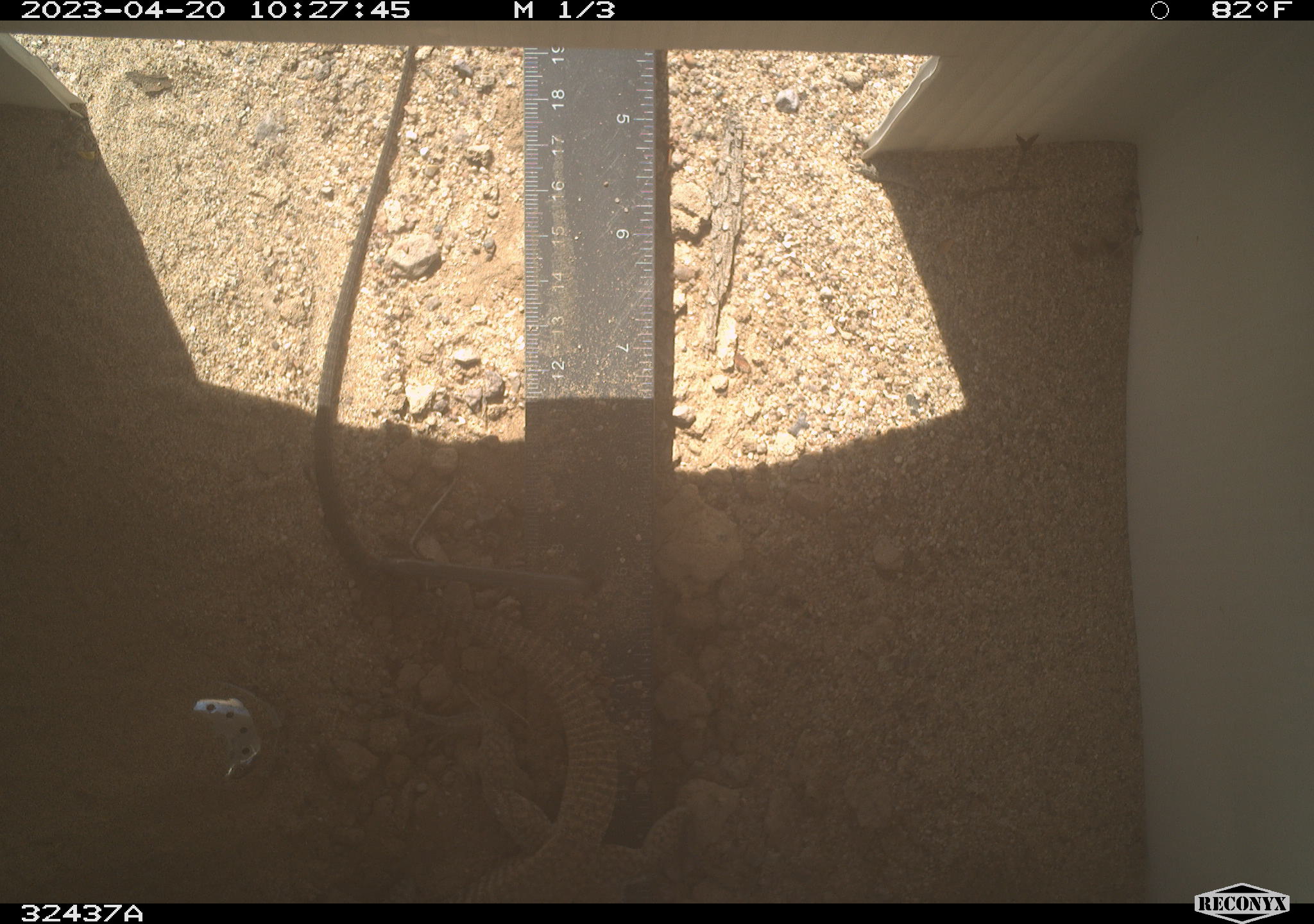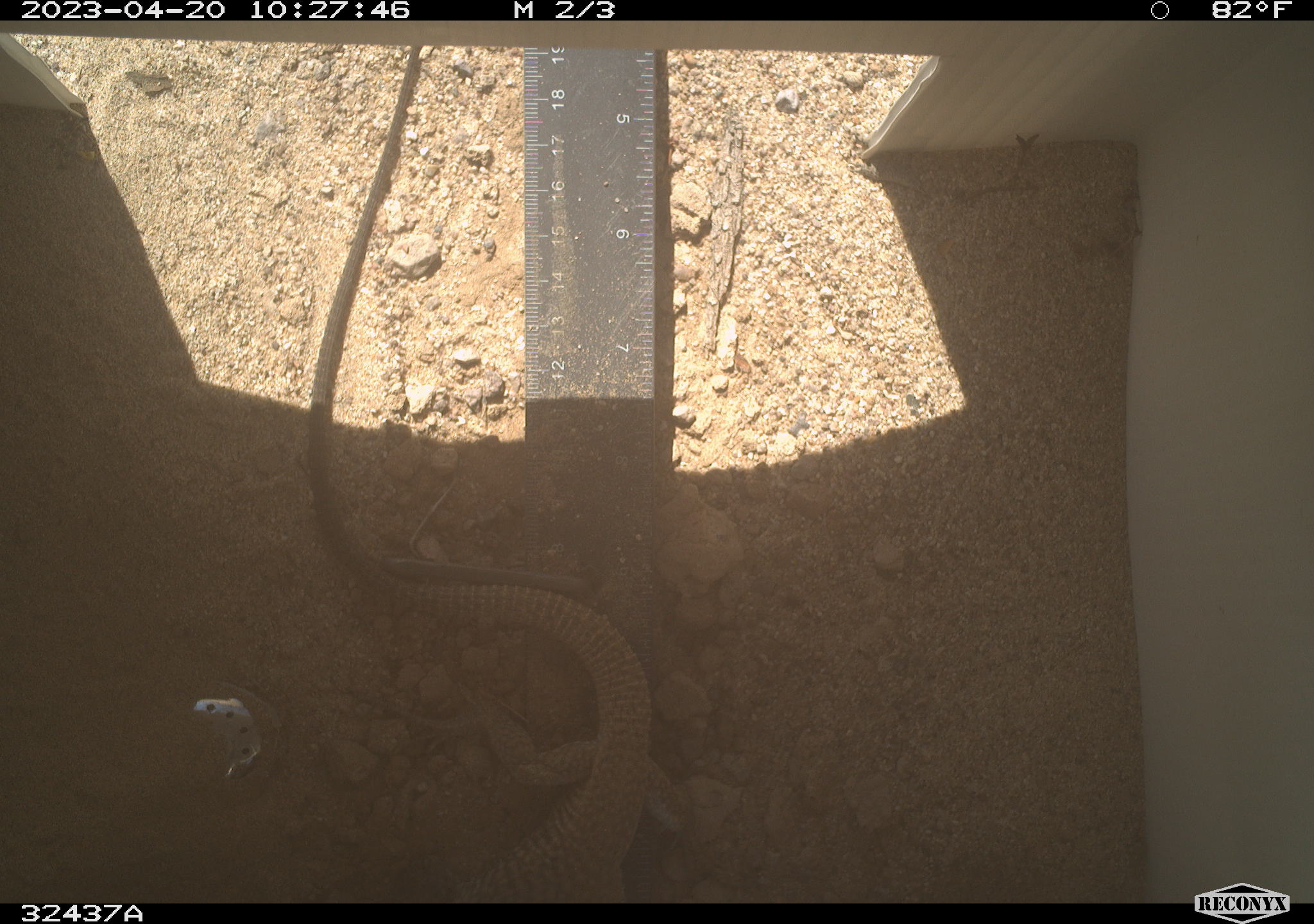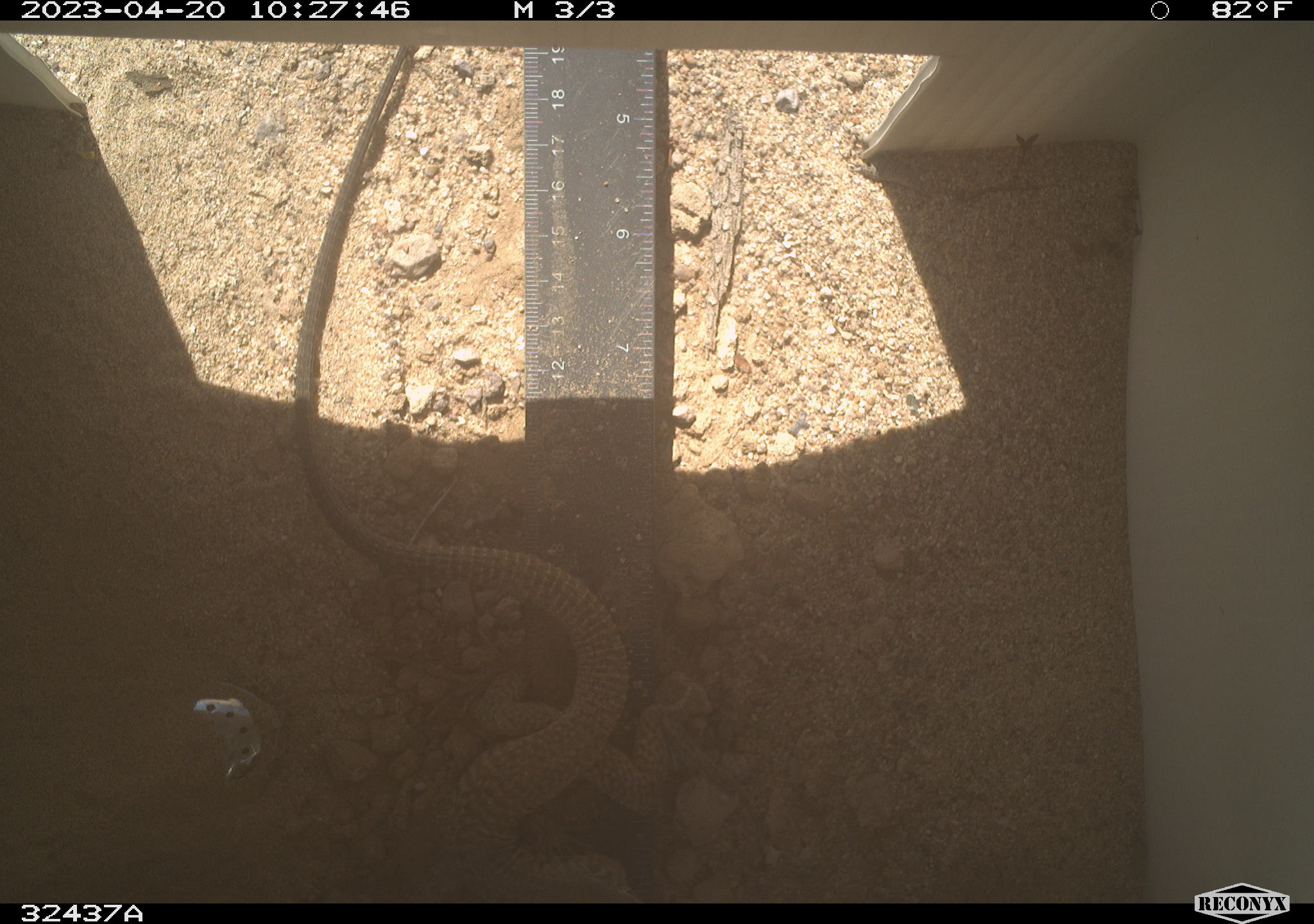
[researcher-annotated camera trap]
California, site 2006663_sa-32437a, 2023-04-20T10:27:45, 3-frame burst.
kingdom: Animalia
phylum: Chordata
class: Reptilia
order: Squamata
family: Teiidae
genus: Aspidoscelis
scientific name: Aspidoscelis tigris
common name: western whiptail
Western whiptail (Aspidoscelis tigris).